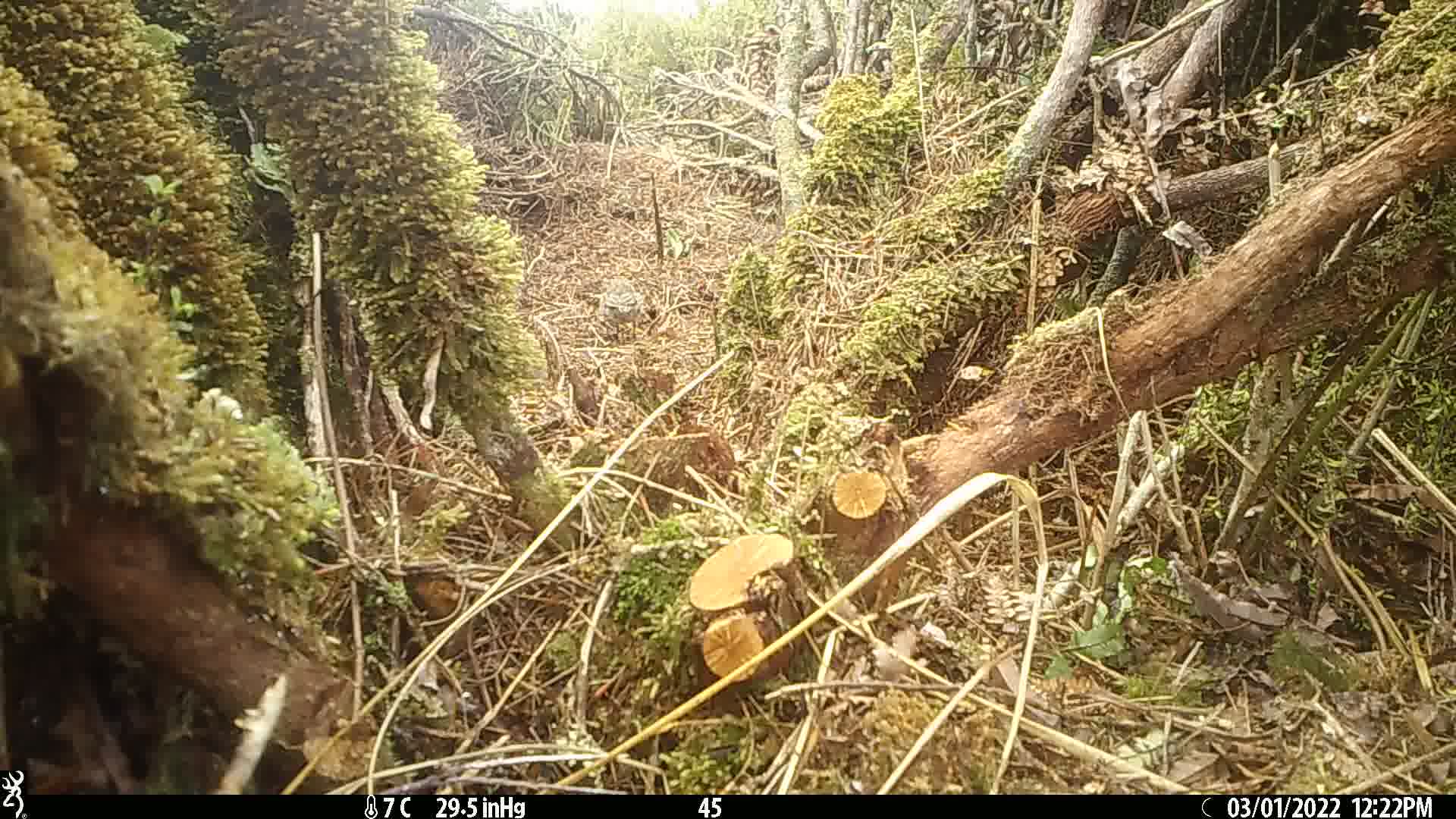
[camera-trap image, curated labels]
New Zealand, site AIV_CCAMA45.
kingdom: Animalia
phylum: Chordata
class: Aves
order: Passeriformes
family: Motacillidae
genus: Anthus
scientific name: Anthus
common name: pipit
Pipit (Anthus).